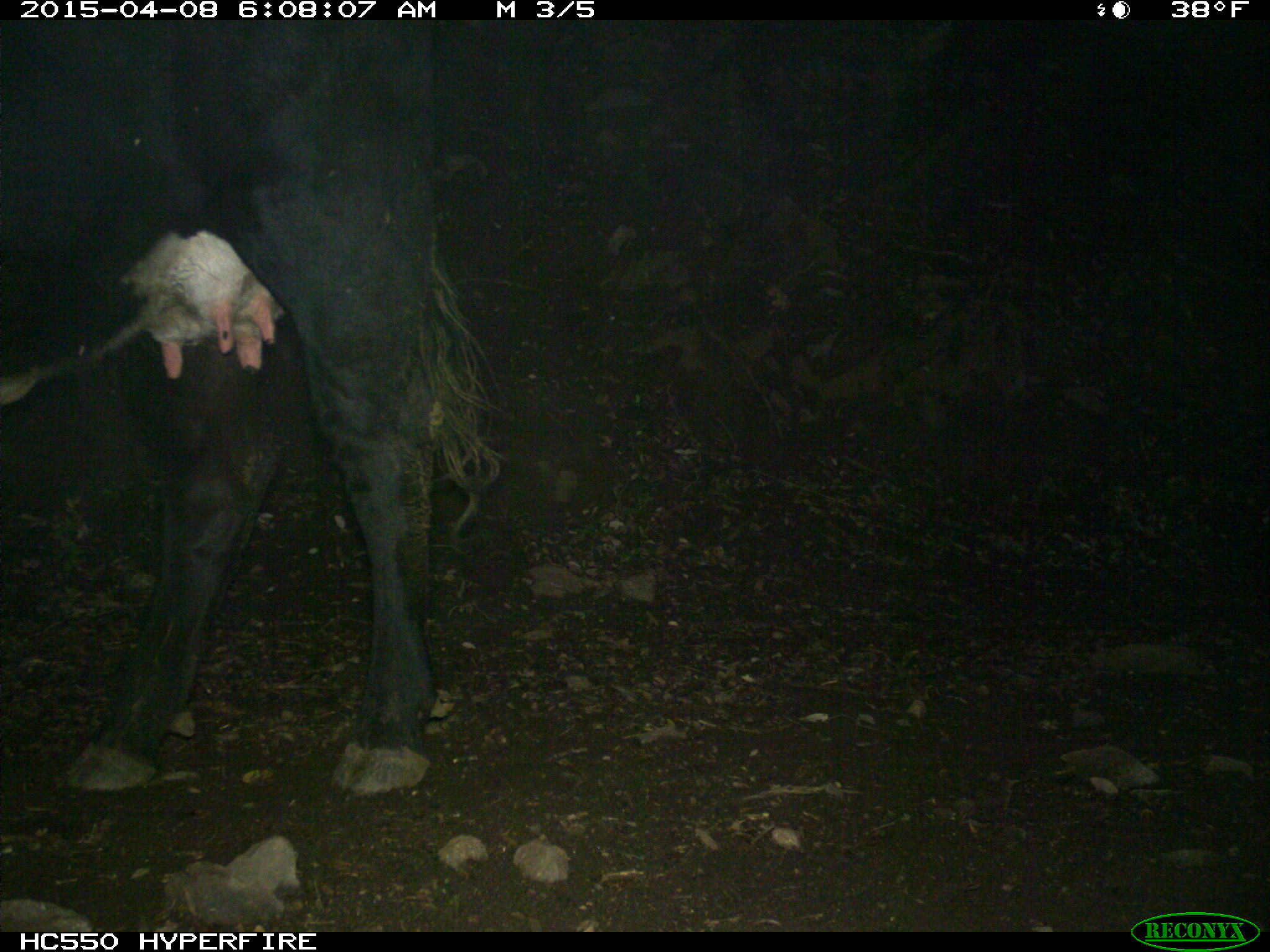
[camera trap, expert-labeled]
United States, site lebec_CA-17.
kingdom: Animalia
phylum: Chordata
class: Mammalia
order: Artiodactyla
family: Bovidae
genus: Bos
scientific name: Bos taurus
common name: domestic cow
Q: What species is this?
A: Bos taurus (domestic cow).